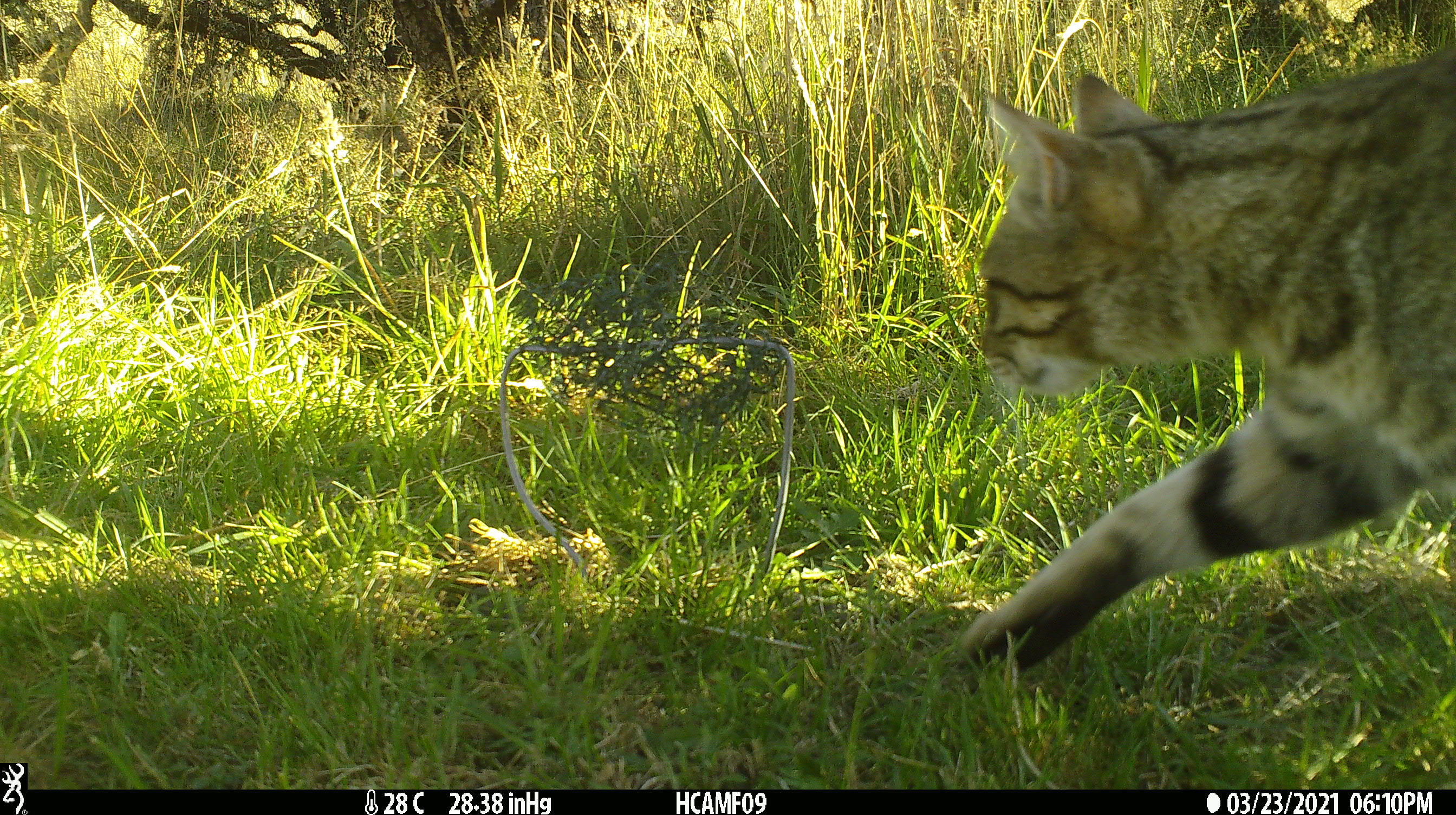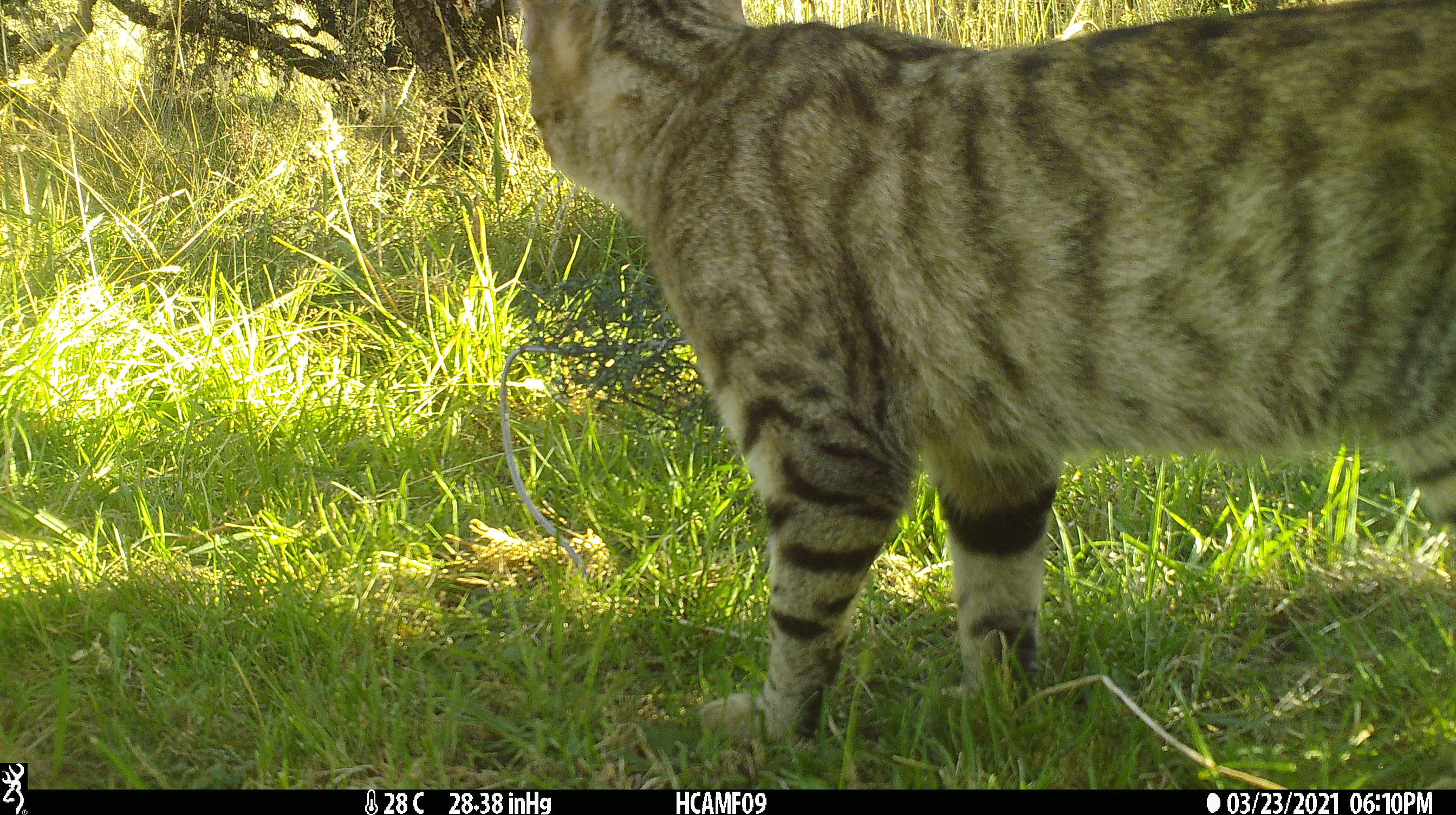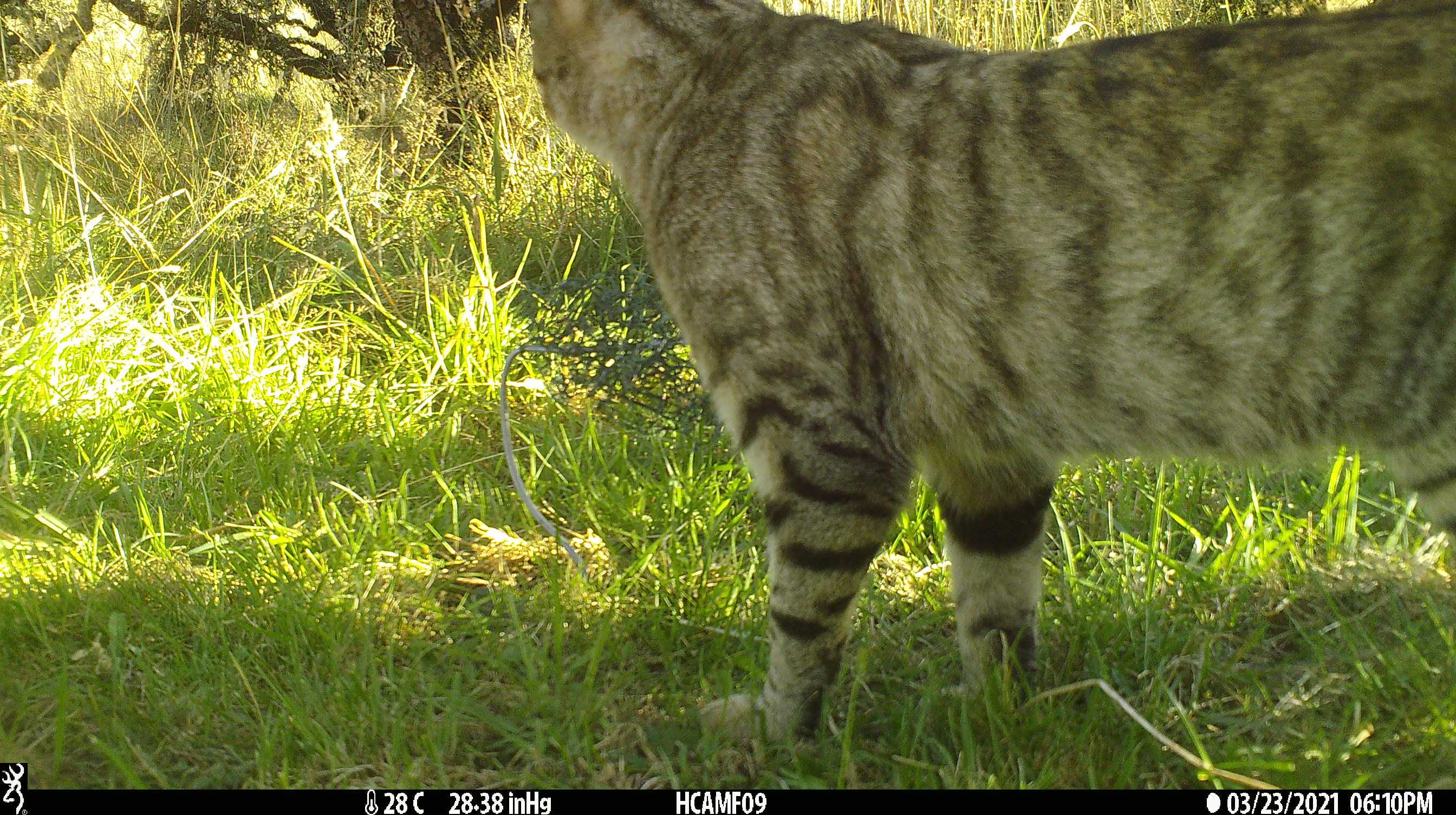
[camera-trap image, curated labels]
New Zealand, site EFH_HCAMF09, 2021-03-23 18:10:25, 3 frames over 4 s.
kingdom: Animalia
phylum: Chordata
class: Mammalia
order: Carnivora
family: Felidae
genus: Felis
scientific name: Felis catus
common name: domestic cat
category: cat